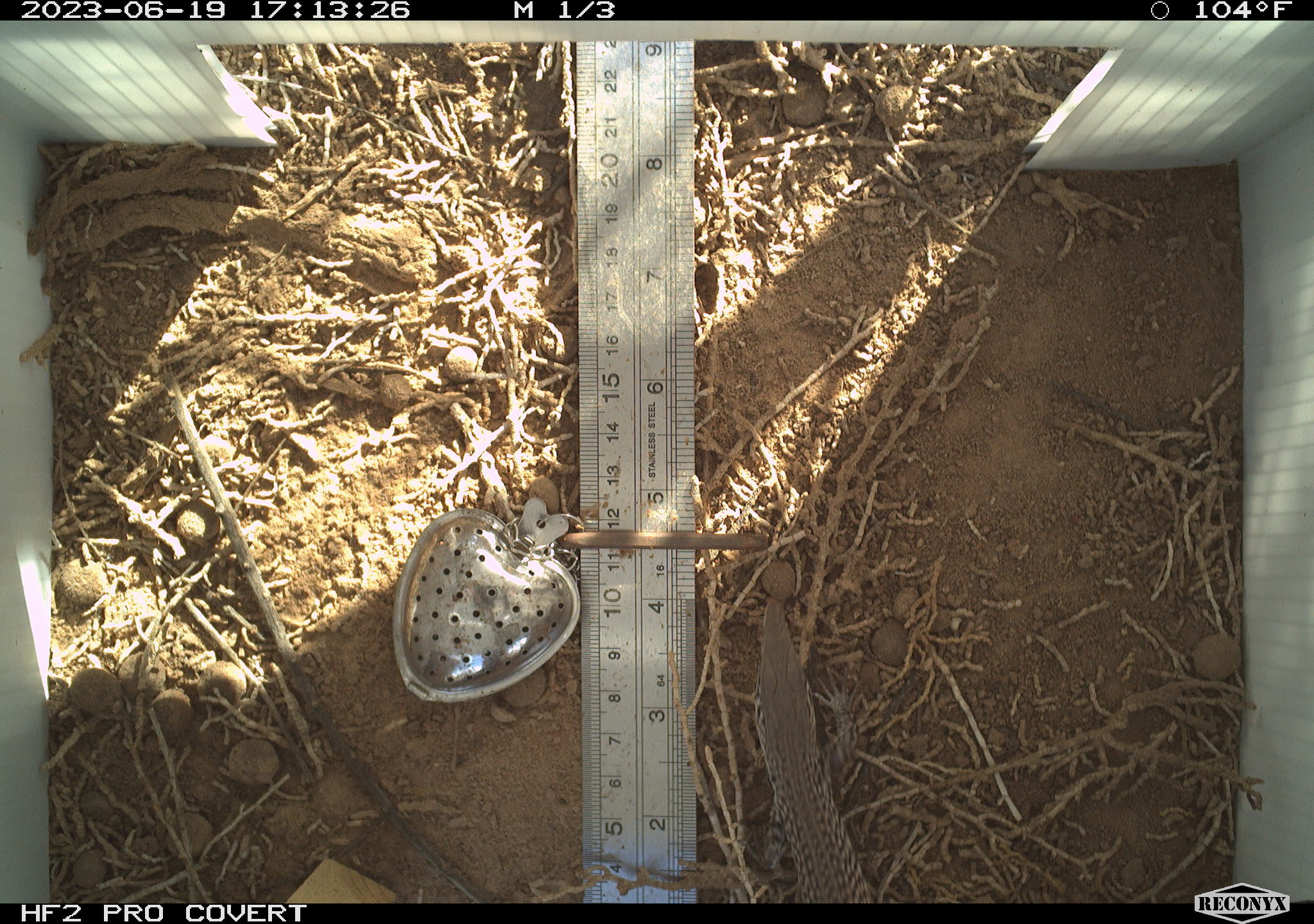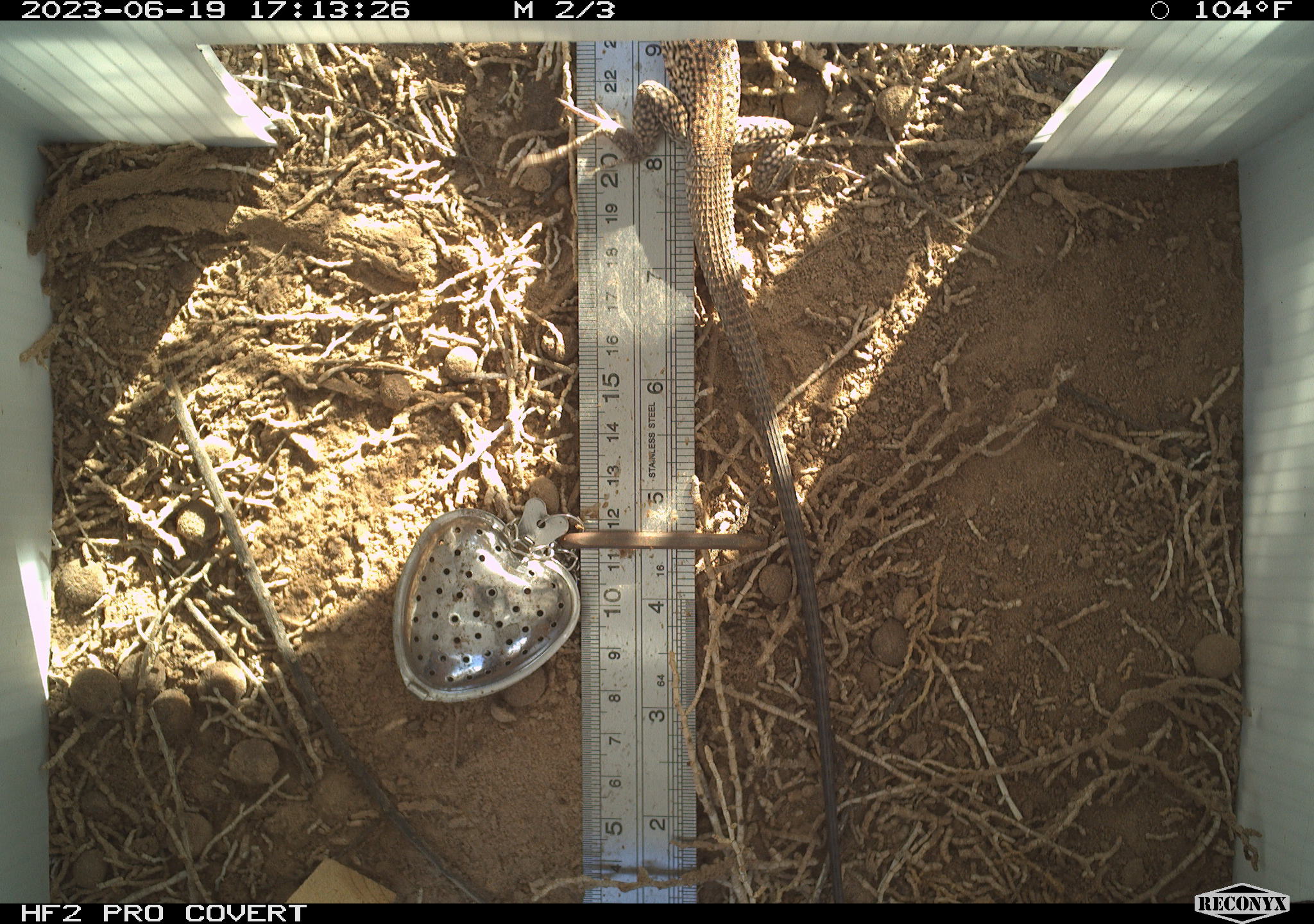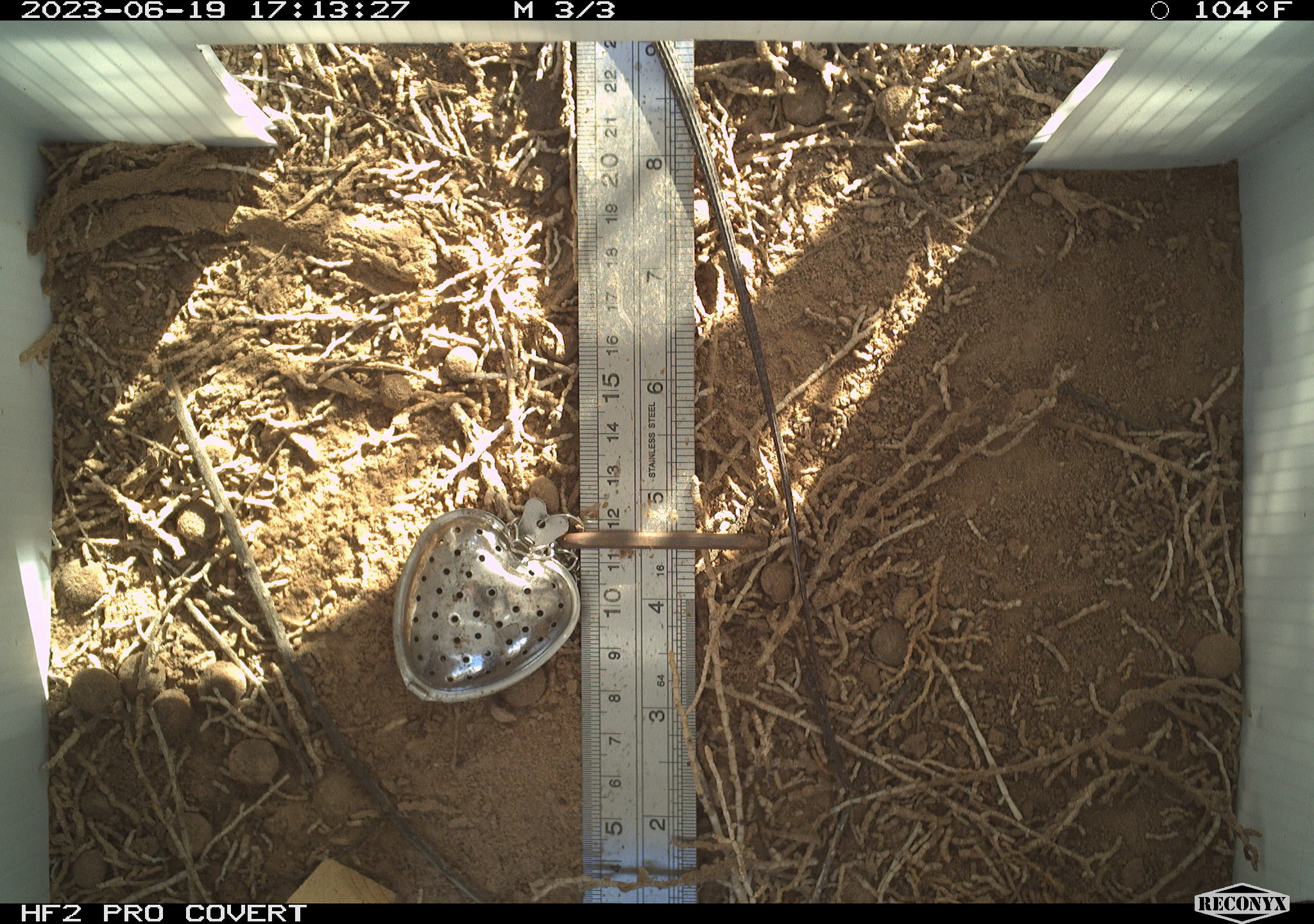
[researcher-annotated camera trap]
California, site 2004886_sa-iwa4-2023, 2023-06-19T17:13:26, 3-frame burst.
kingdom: Animalia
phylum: Chordata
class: Reptilia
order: Squamata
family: Teiidae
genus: Aspidoscelis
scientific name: Aspidoscelis tigris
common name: western whiptail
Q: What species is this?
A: Western whiptail (Aspidoscelis tigris).